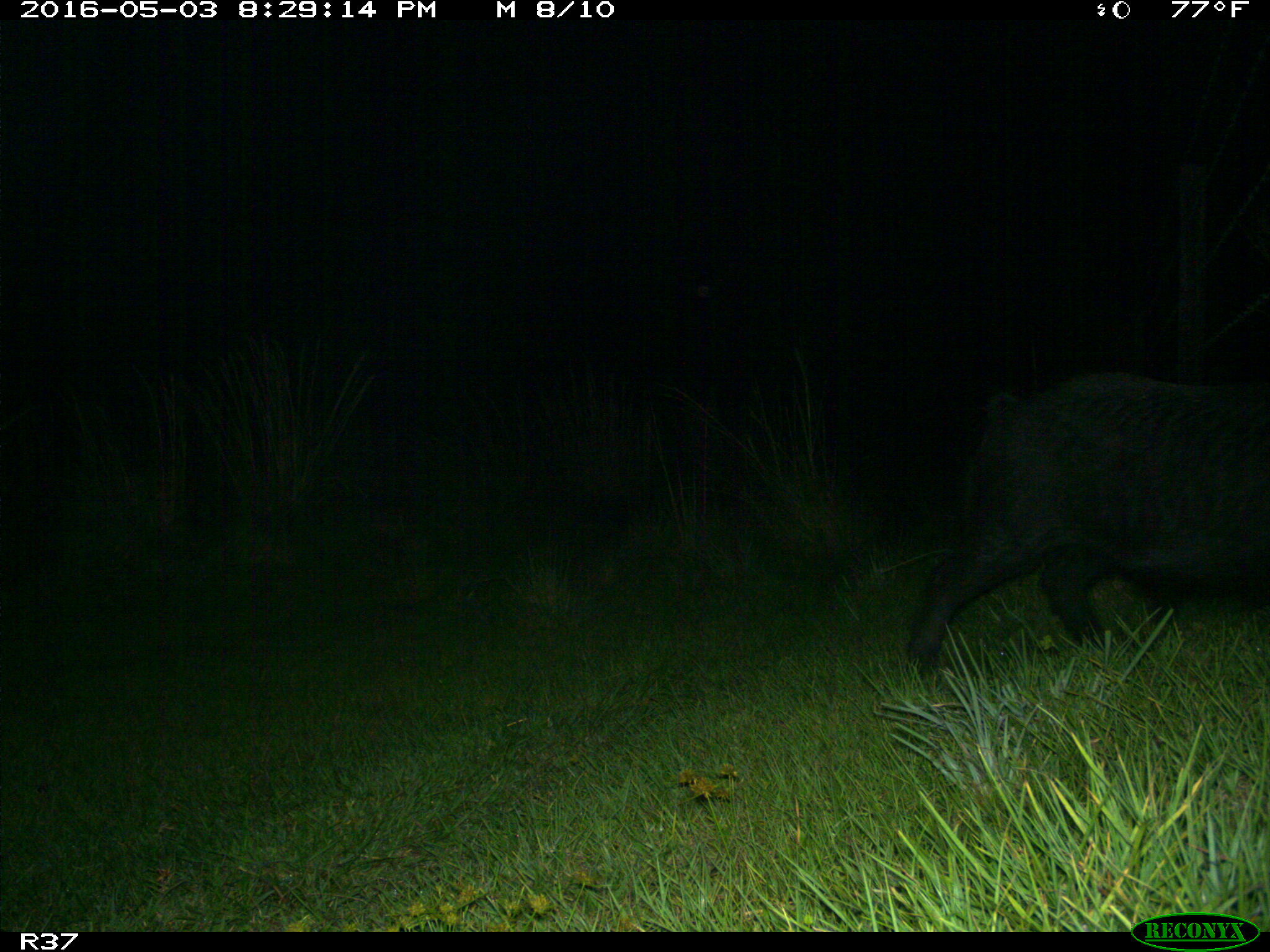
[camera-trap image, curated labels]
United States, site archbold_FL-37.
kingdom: Animalia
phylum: Chordata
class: Mammalia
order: Artiodactyla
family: Suidae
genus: Sus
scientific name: Sus scrofa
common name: wild boar